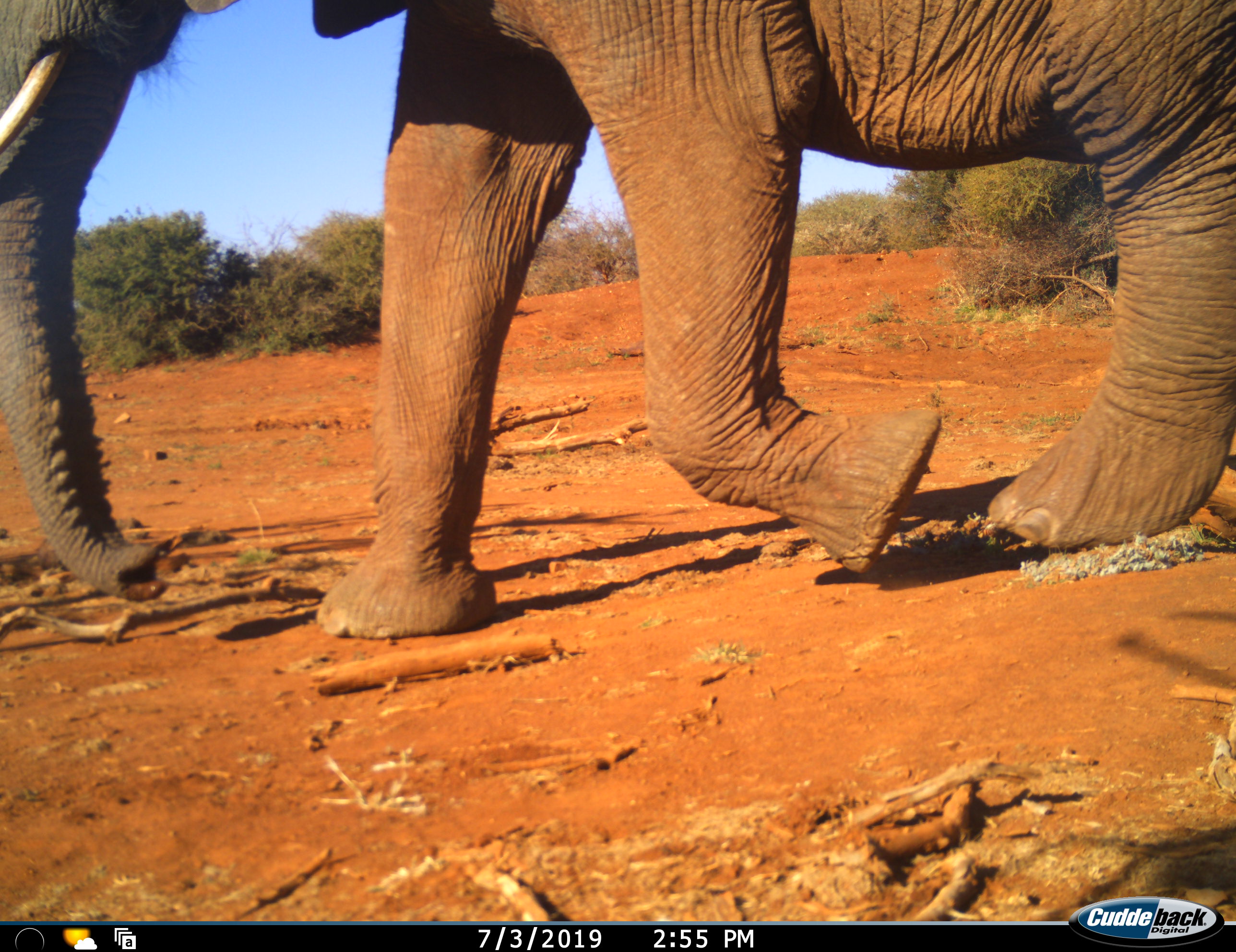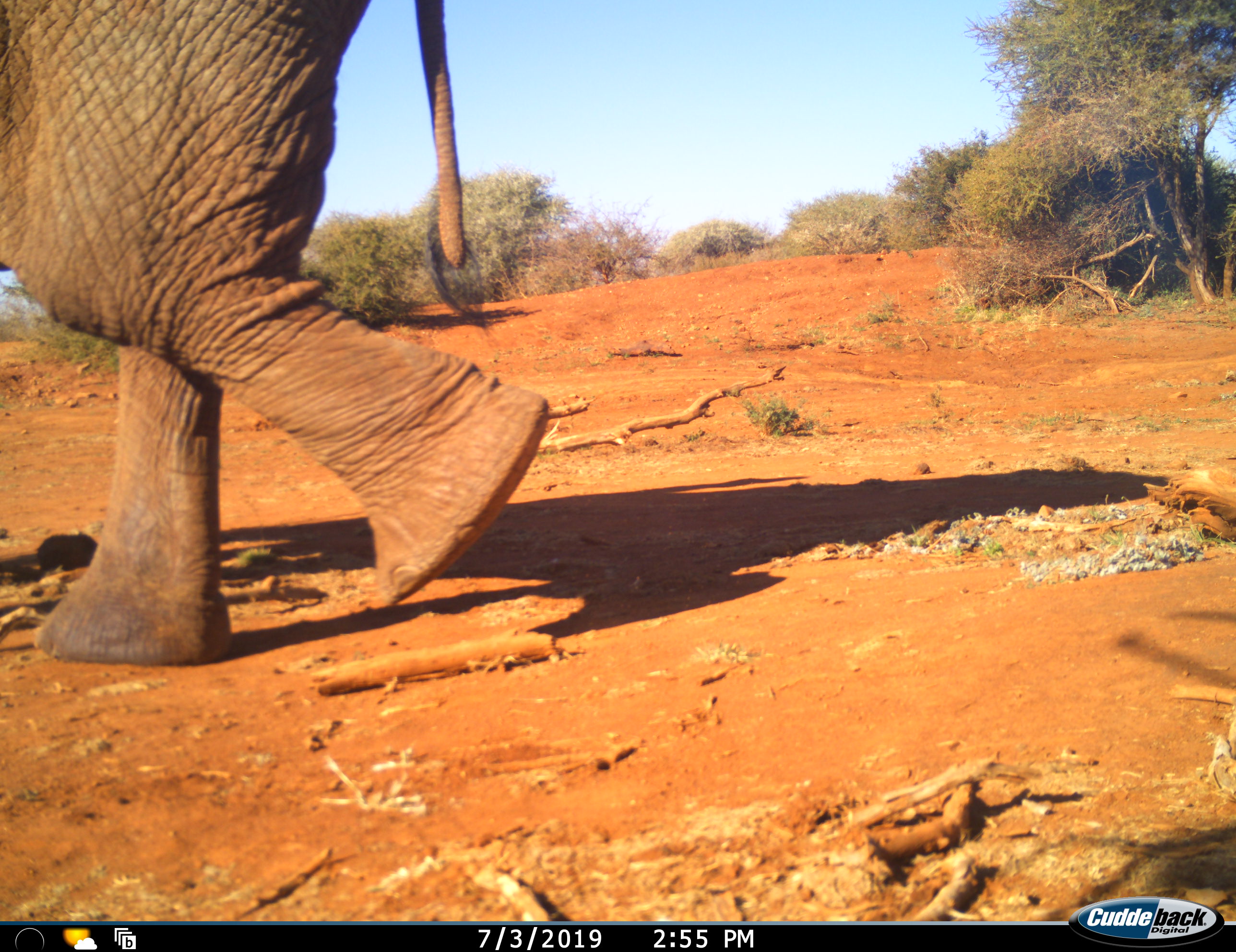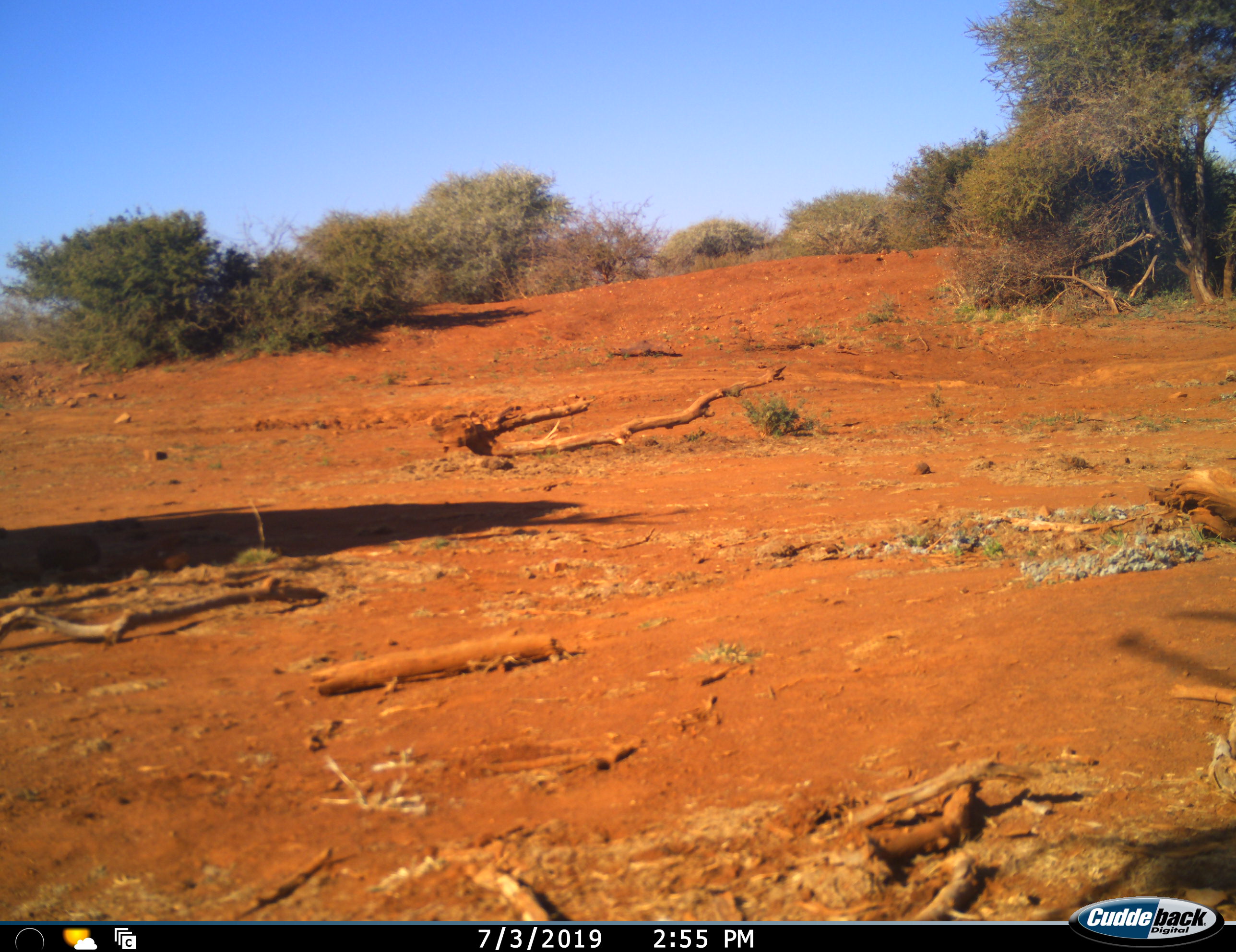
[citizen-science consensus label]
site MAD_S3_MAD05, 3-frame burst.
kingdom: Animalia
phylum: Chordata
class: Mammalia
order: Proboscidea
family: Elephantidae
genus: Loxodonta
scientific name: Loxodonta africana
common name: african bush elephant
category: elephant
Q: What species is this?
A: Elephant (african bush elephant) (Loxodonta africana).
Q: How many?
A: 1.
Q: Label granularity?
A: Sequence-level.